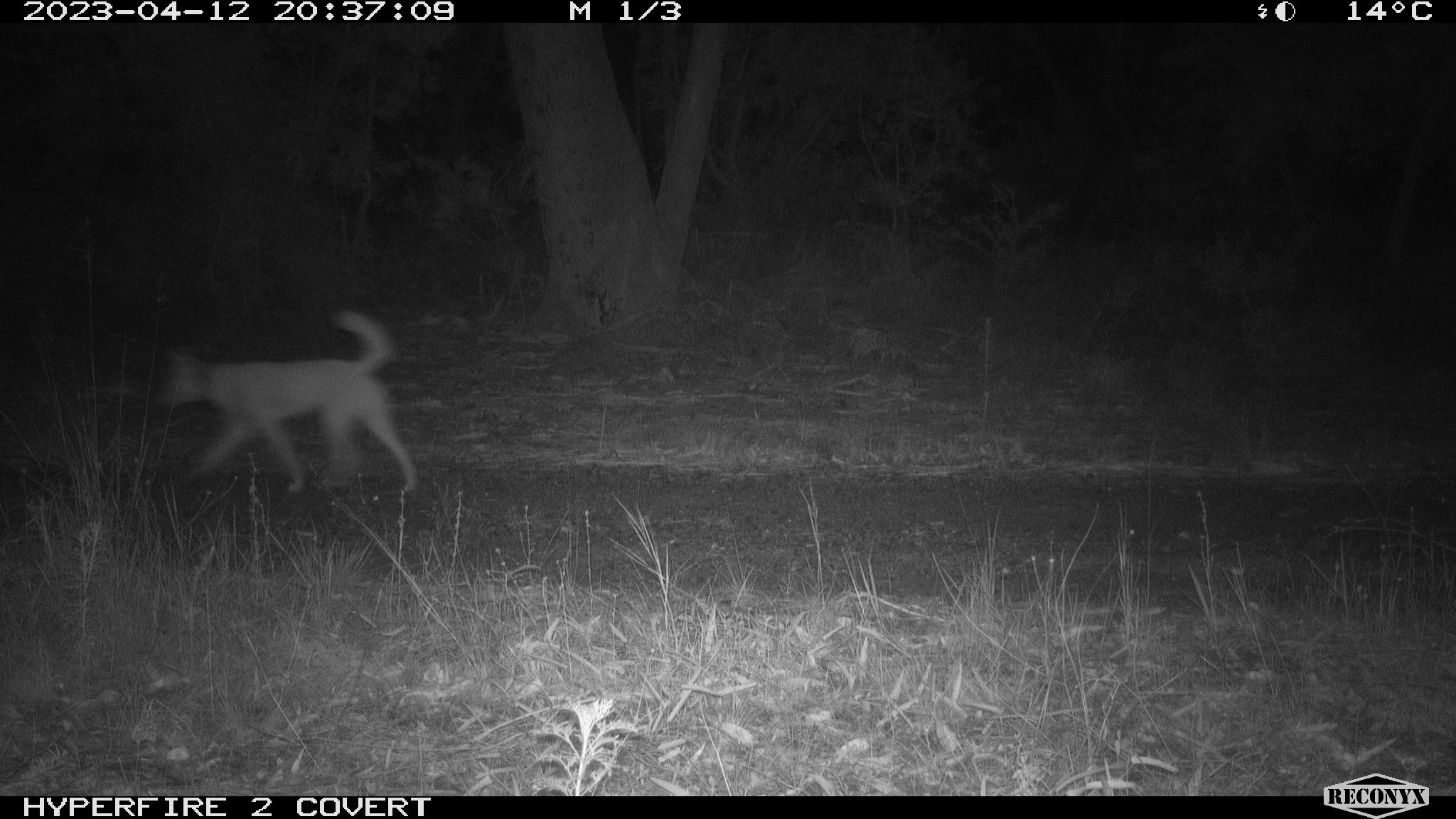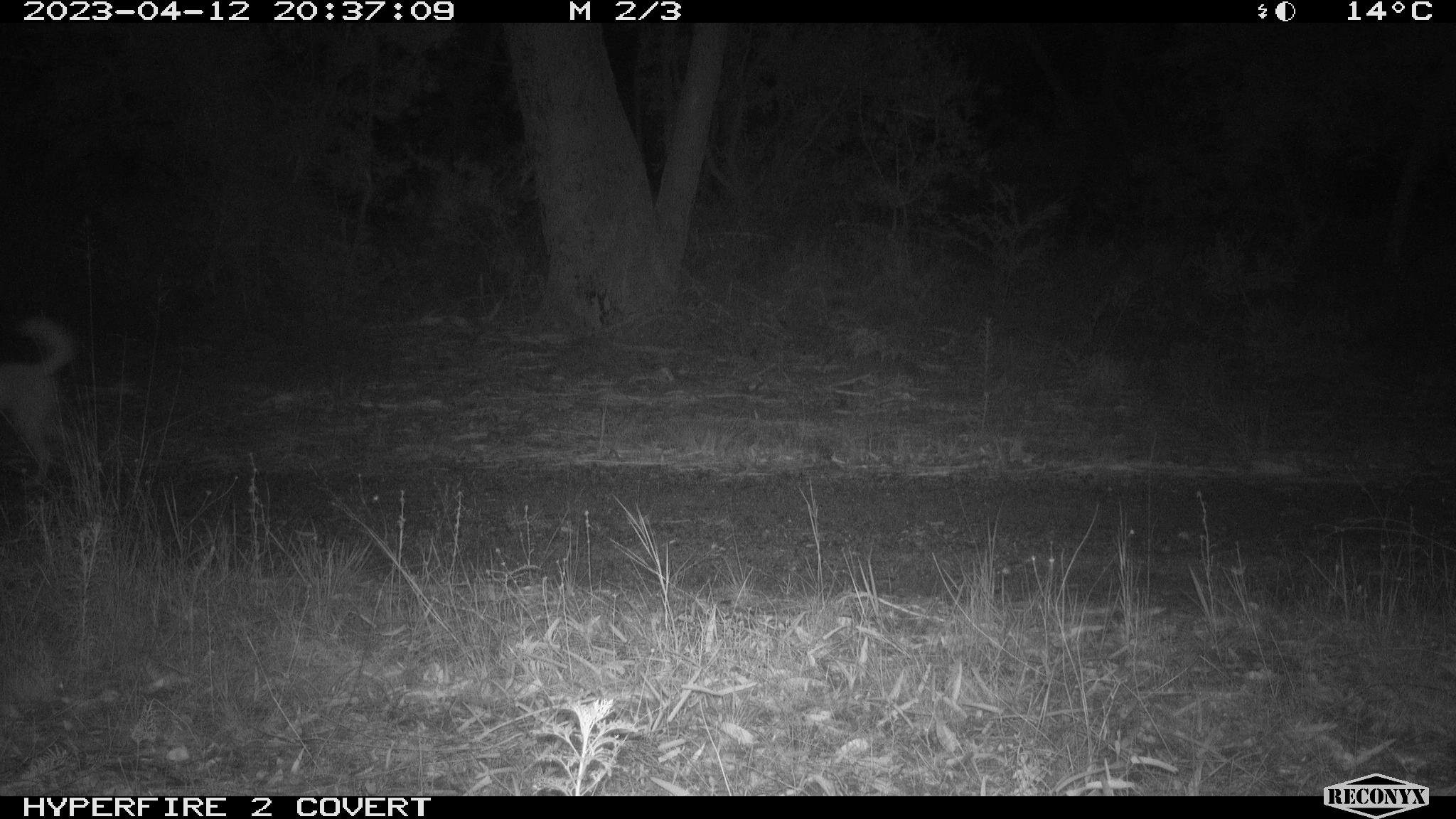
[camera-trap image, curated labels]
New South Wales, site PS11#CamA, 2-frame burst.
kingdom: Animalia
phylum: Chordata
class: Mammalia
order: Carnivora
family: Canidae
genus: Canis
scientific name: Canis familiaris dingo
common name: dingo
Dingo (Canis familiaris dingo).